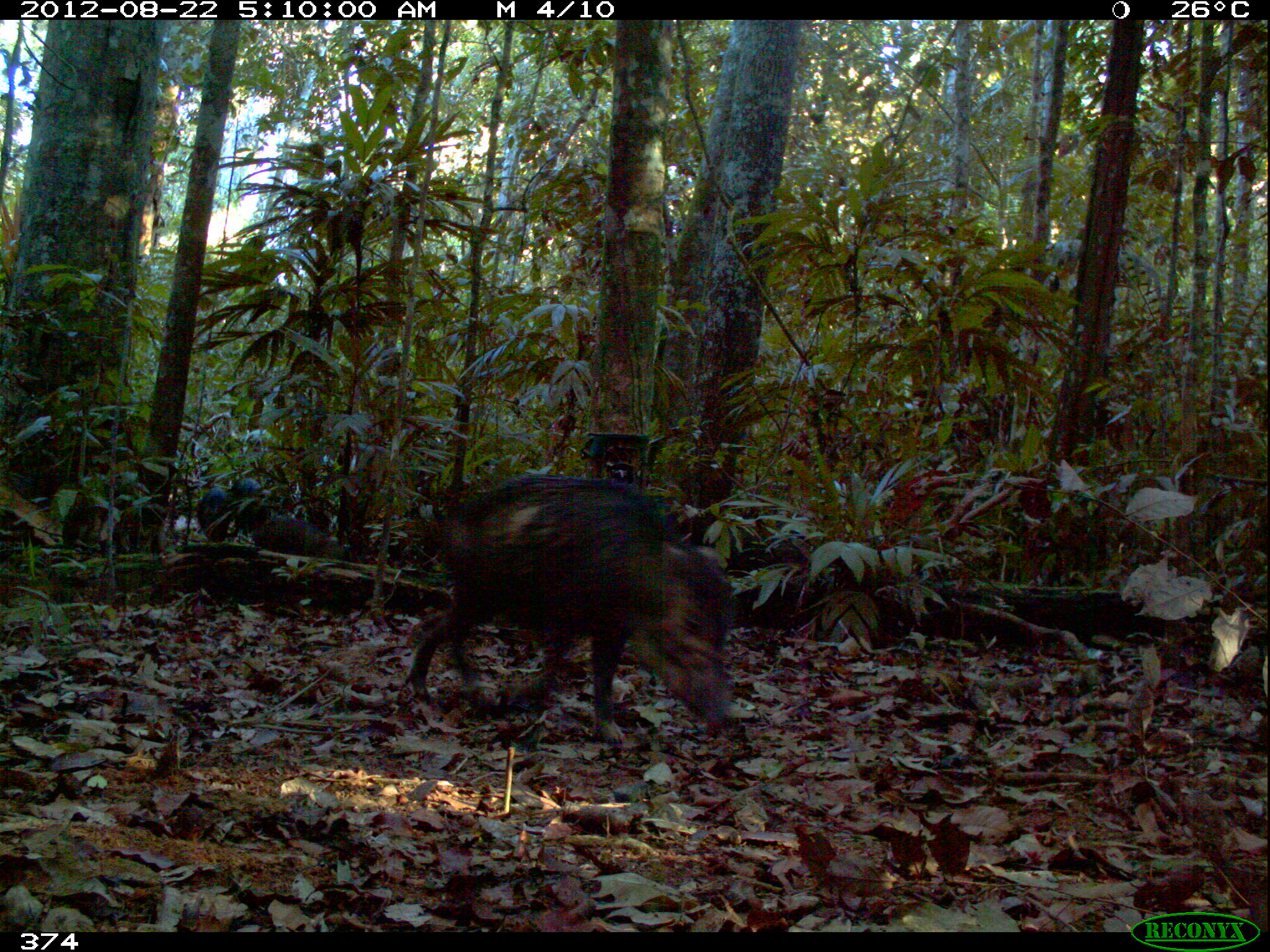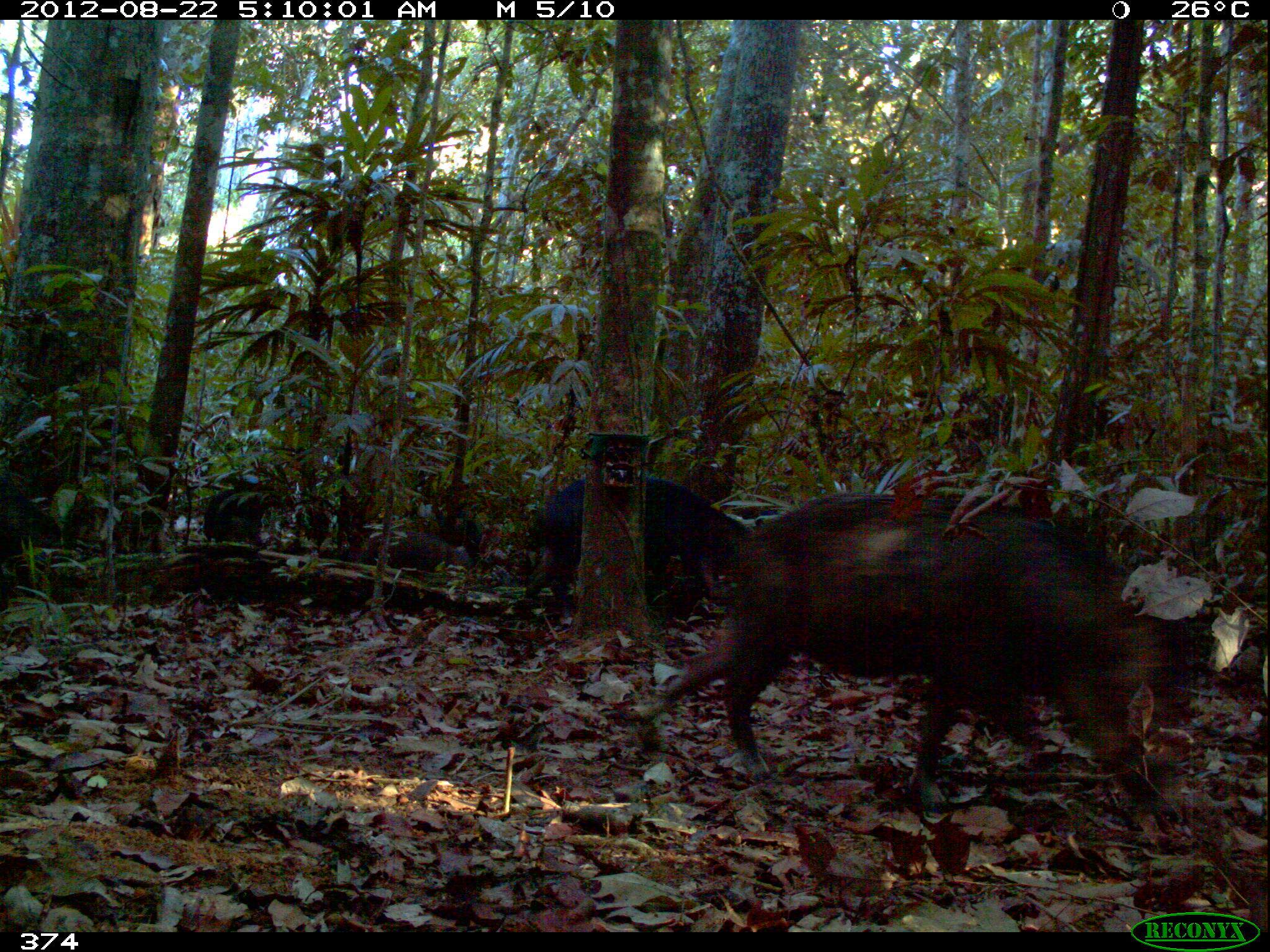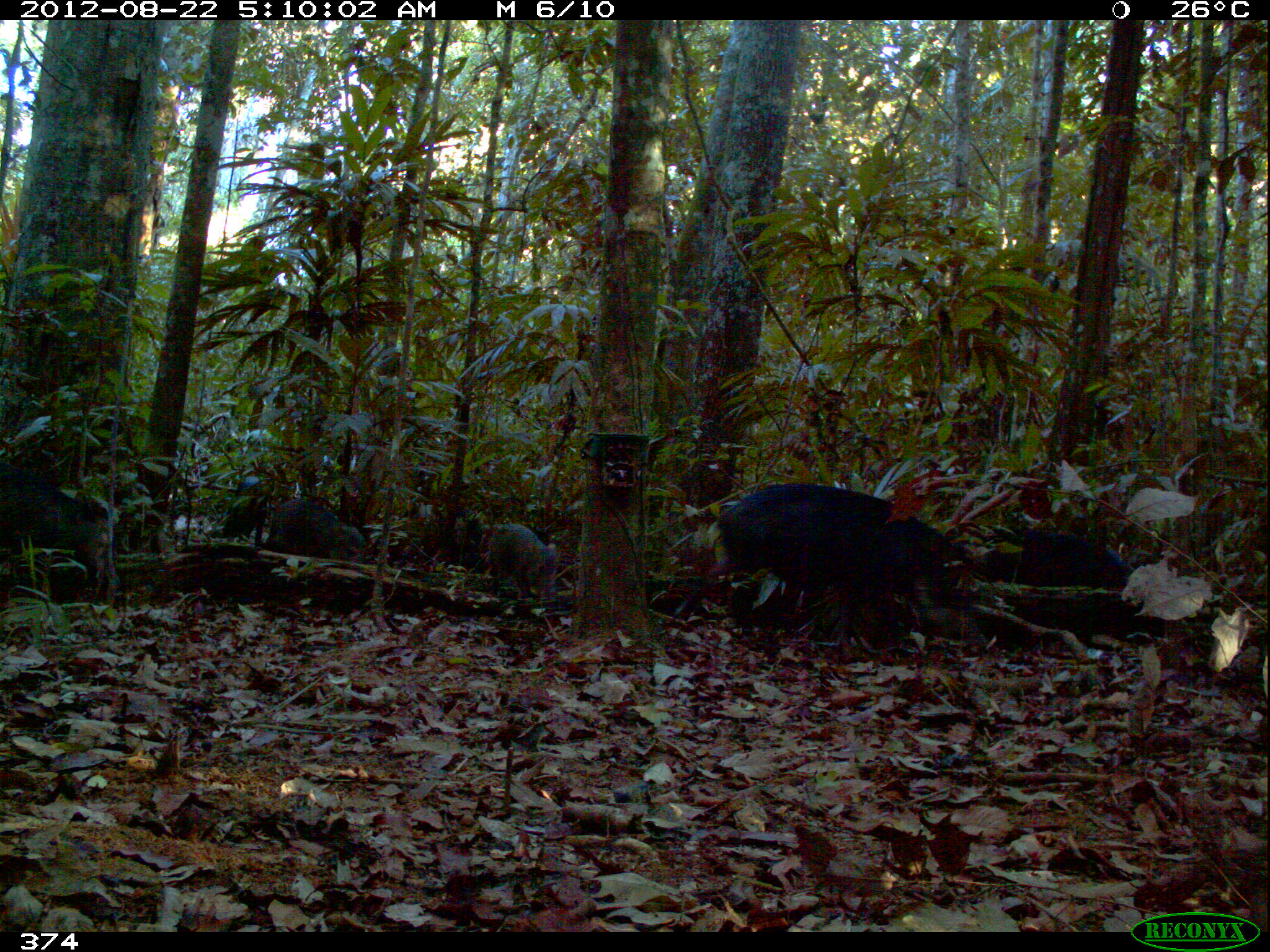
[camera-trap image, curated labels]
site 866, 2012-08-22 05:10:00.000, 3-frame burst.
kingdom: Animalia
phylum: Chordata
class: Mammalia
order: Artiodactyla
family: Tayassuidae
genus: Tayassu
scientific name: Tayassu pecari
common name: white-lipped peccary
Tayassu pecari (white-lipped peccary).